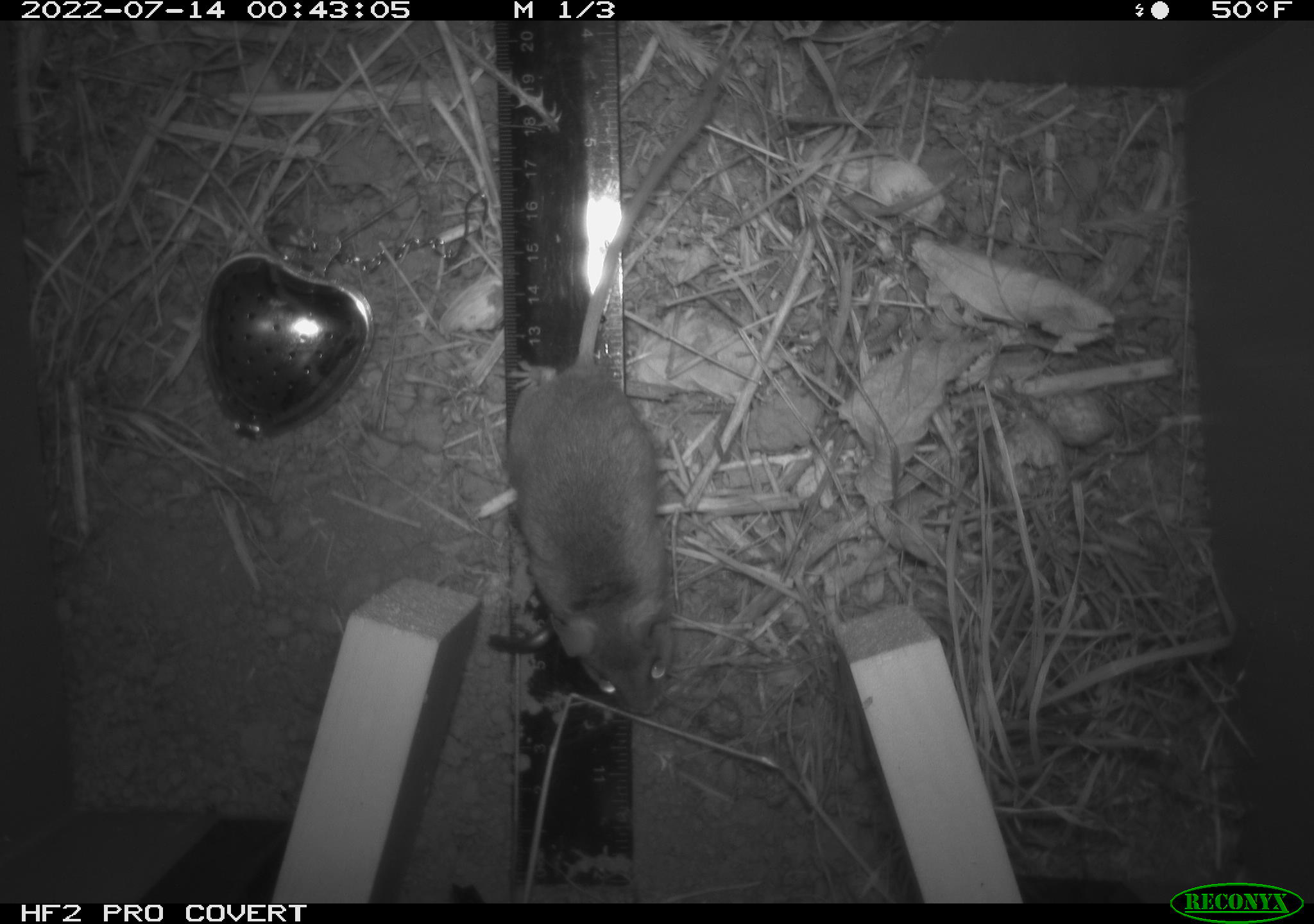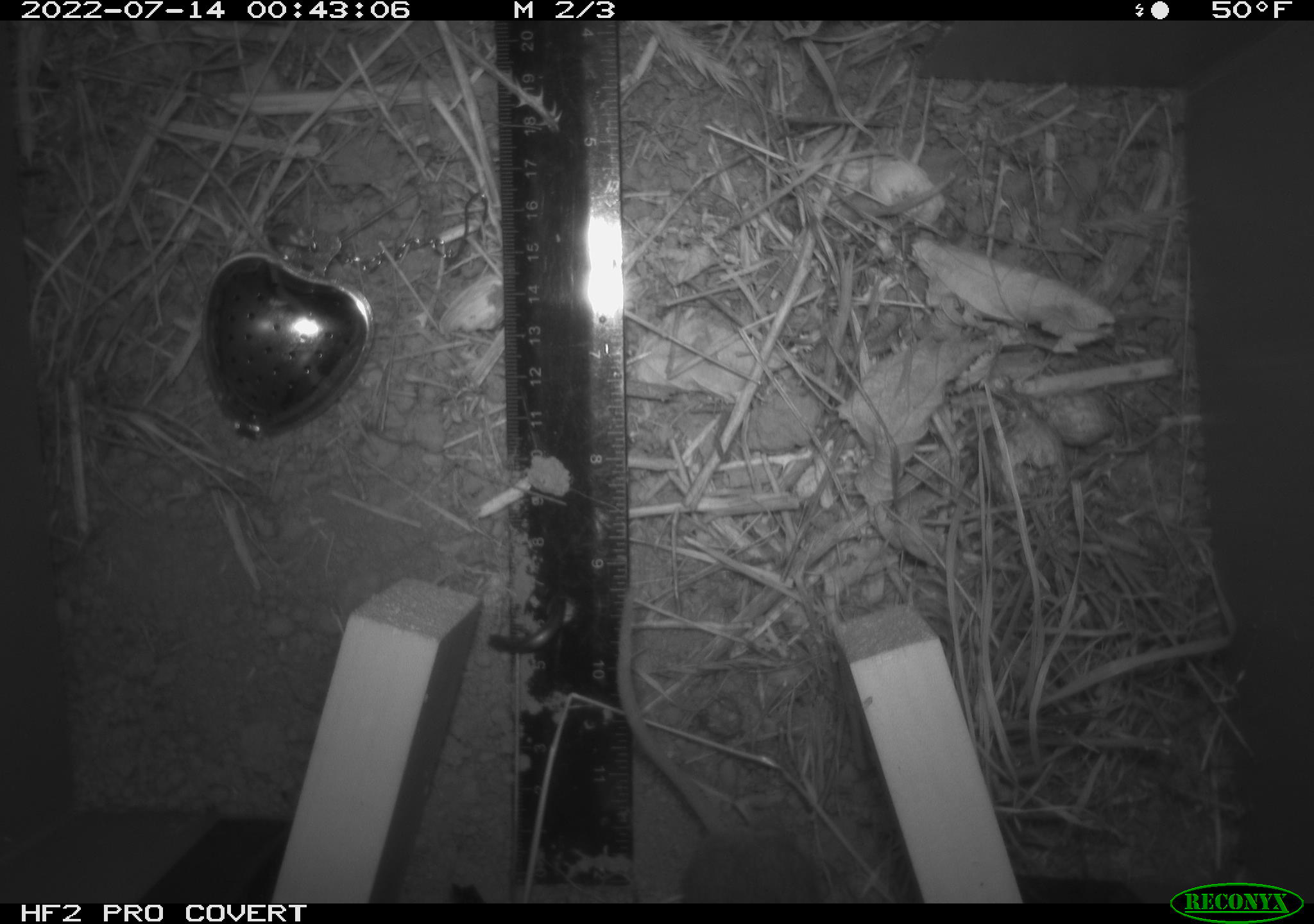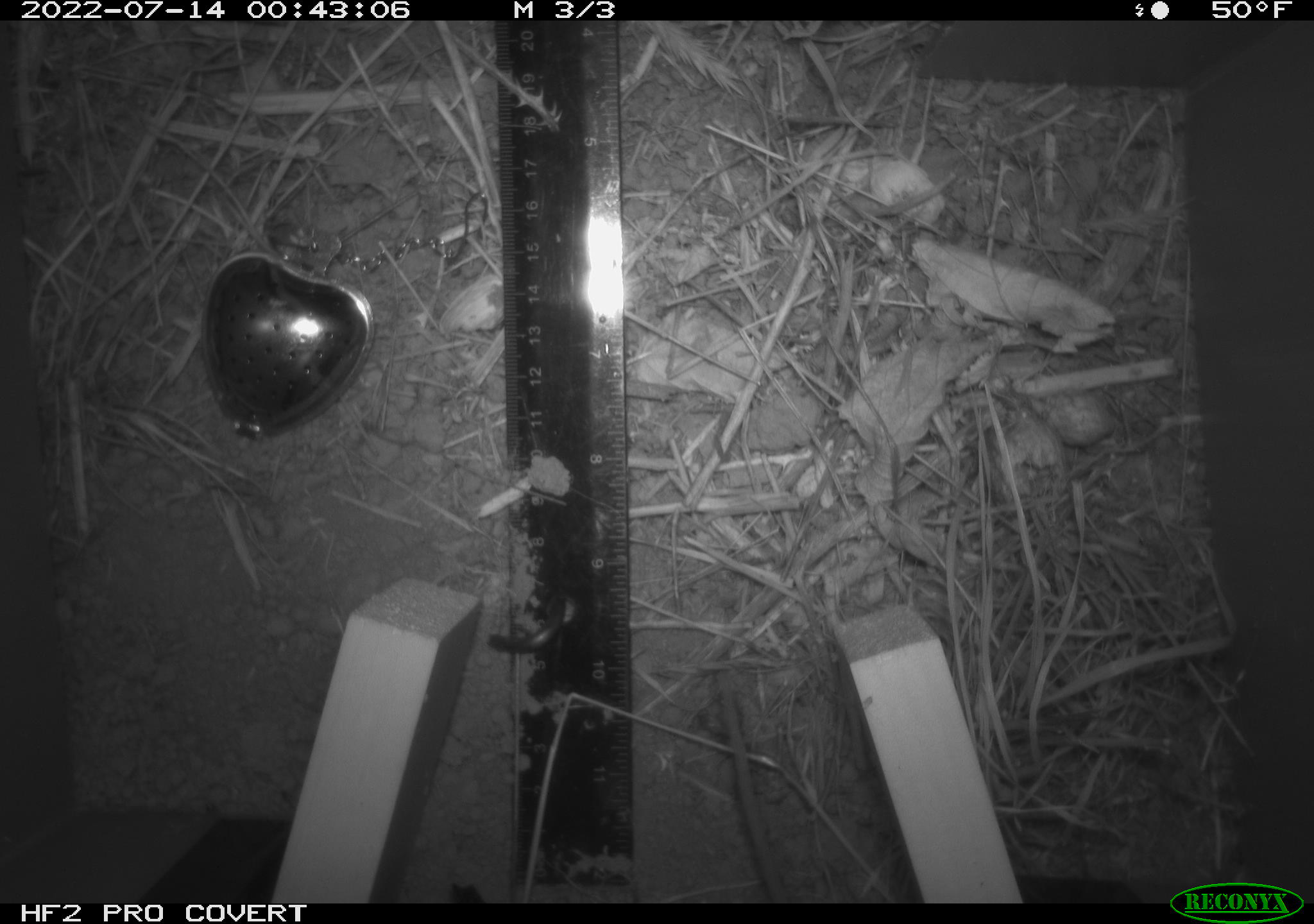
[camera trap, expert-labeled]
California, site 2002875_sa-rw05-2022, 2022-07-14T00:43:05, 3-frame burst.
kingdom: Animalia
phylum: Chordata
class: Mammalia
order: Rodentia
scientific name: Rodentia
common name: mouse species